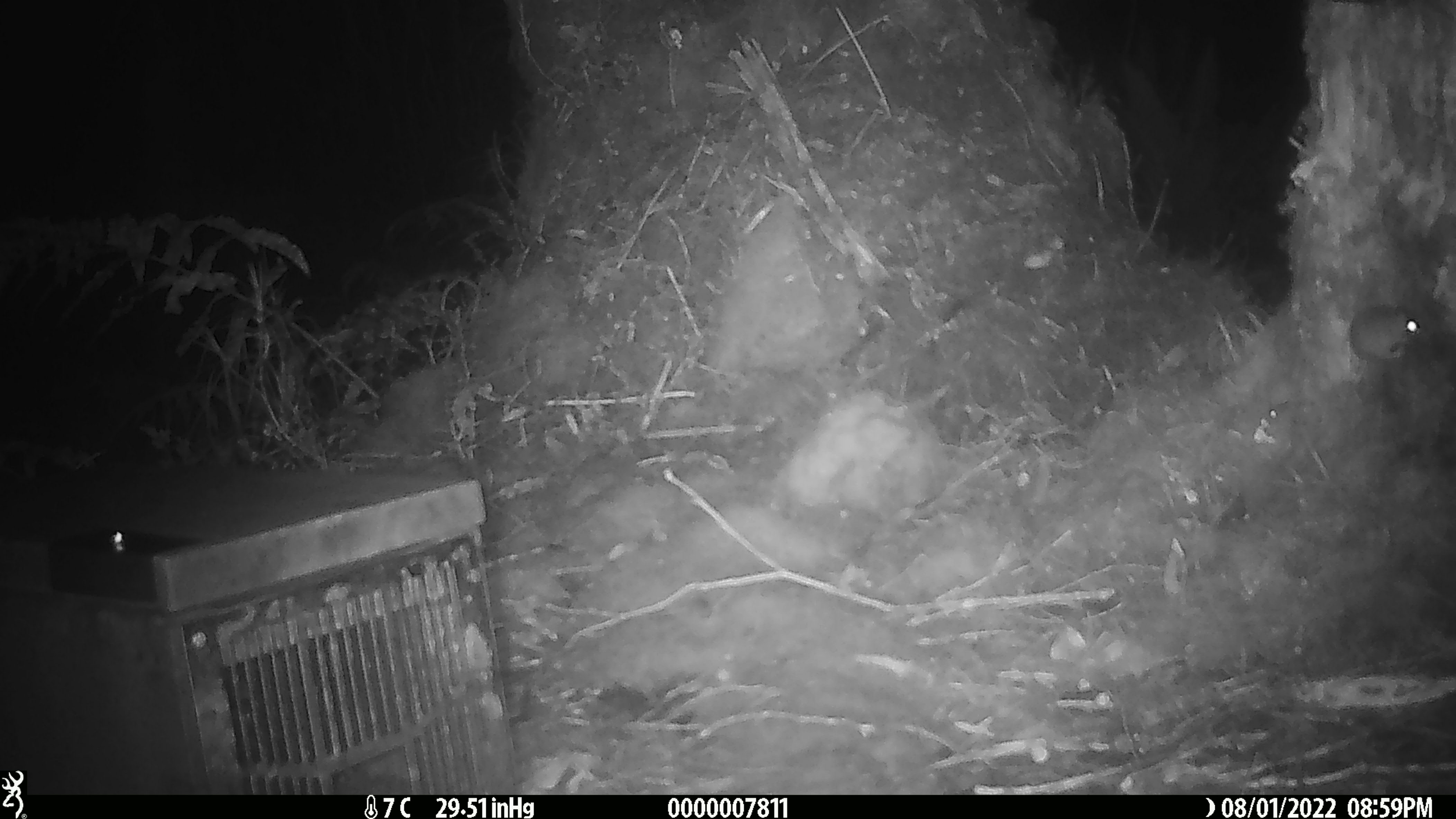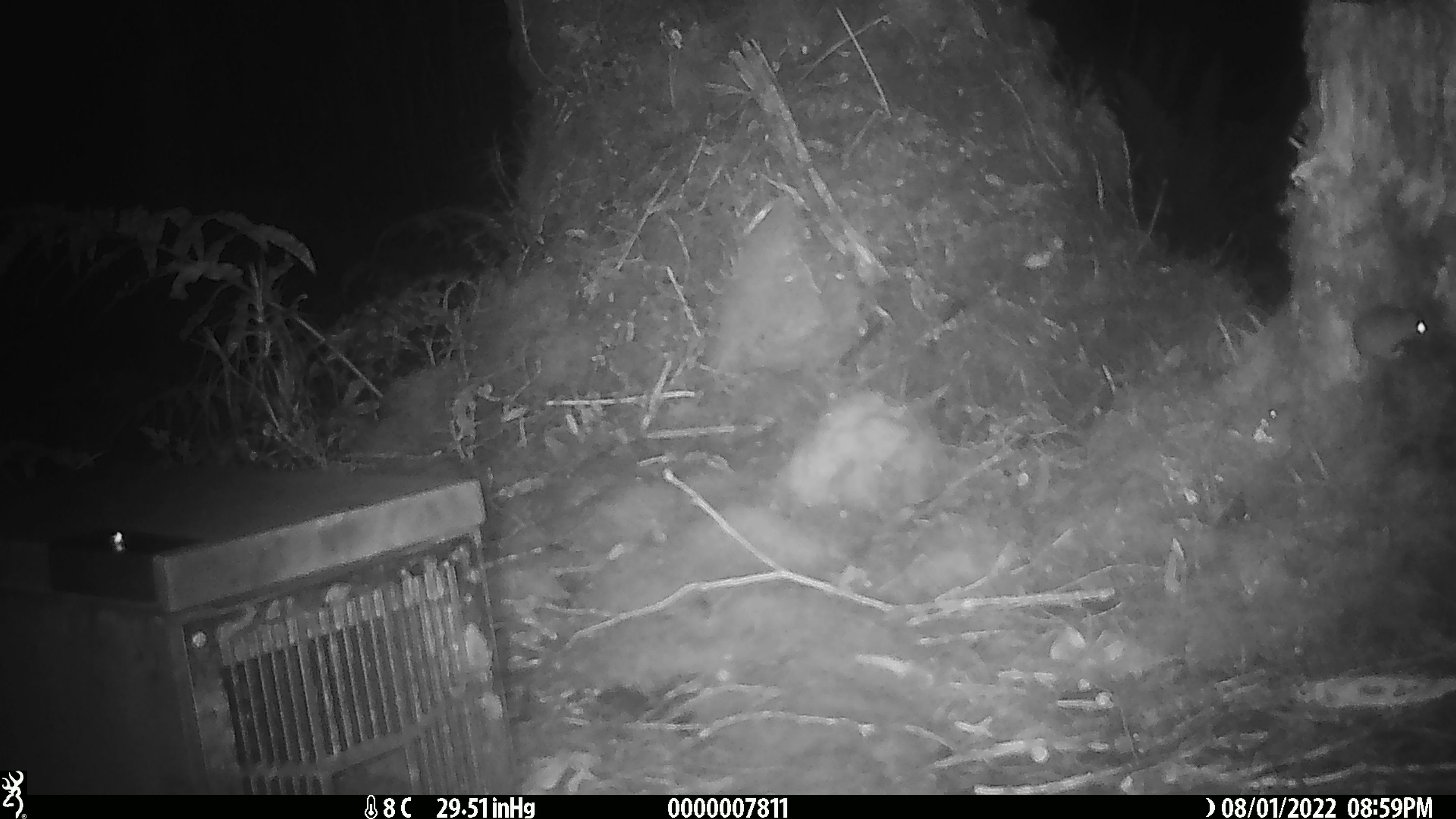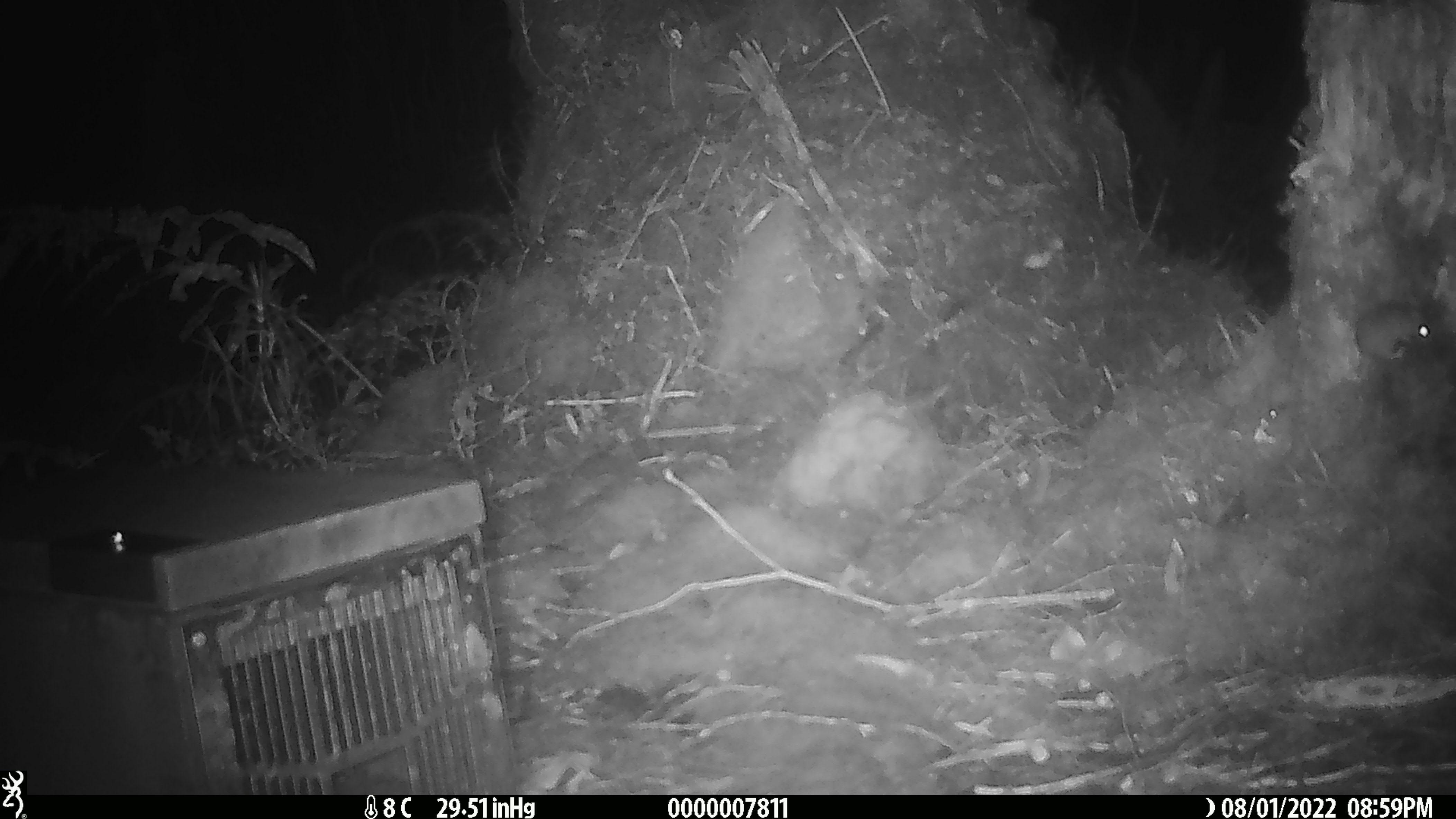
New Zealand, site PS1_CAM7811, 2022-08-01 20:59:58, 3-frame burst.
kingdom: Animalia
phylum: Chordata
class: Mammalia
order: Rodentia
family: Muridae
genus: Mus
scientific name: Mus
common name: mouse